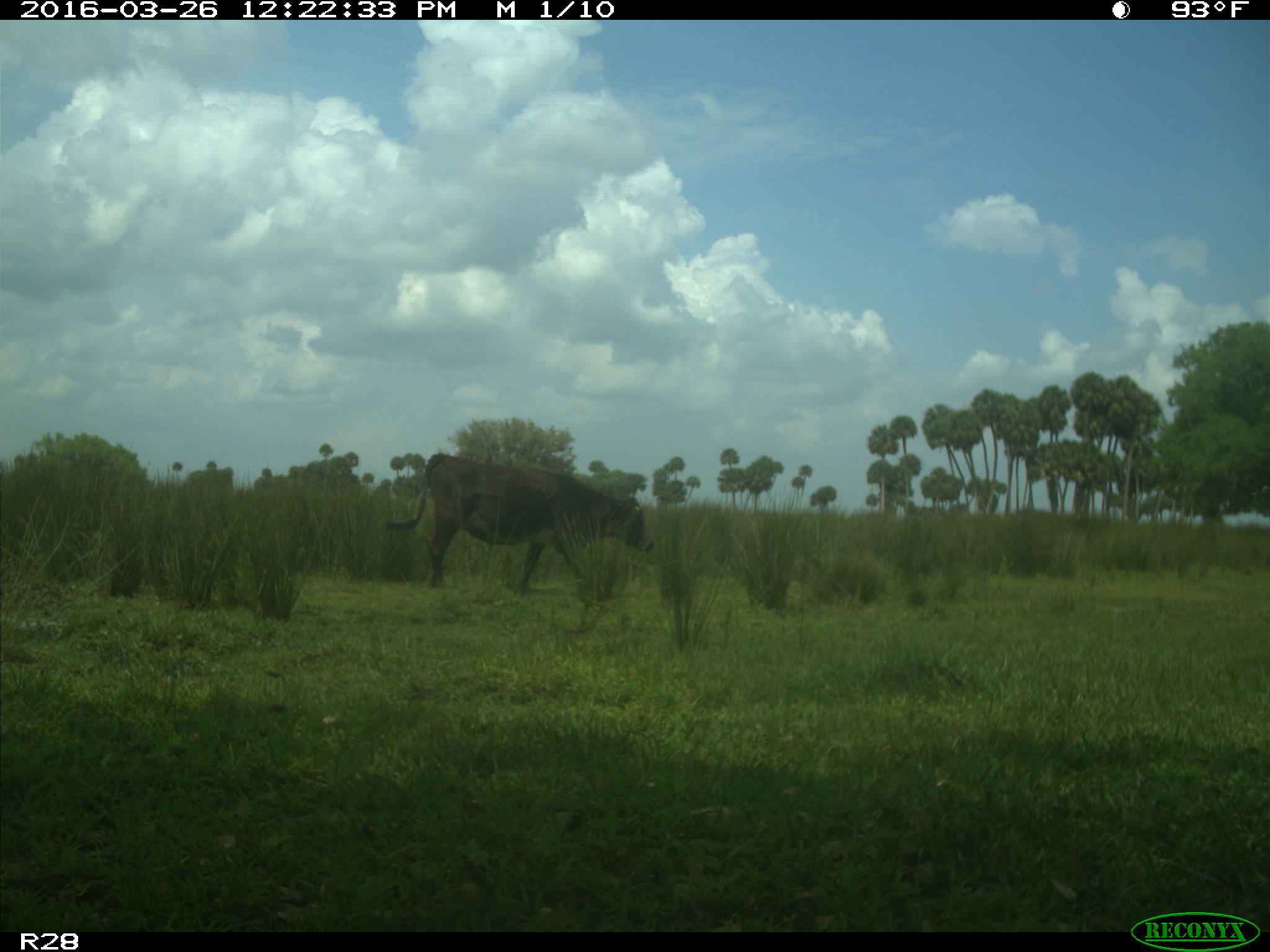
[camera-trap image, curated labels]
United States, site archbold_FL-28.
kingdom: Animalia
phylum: Chordata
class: Mammalia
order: Artiodactyla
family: Bovidae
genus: Bos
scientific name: Bos taurus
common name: domestic cow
Bos taurus (domestic cow).